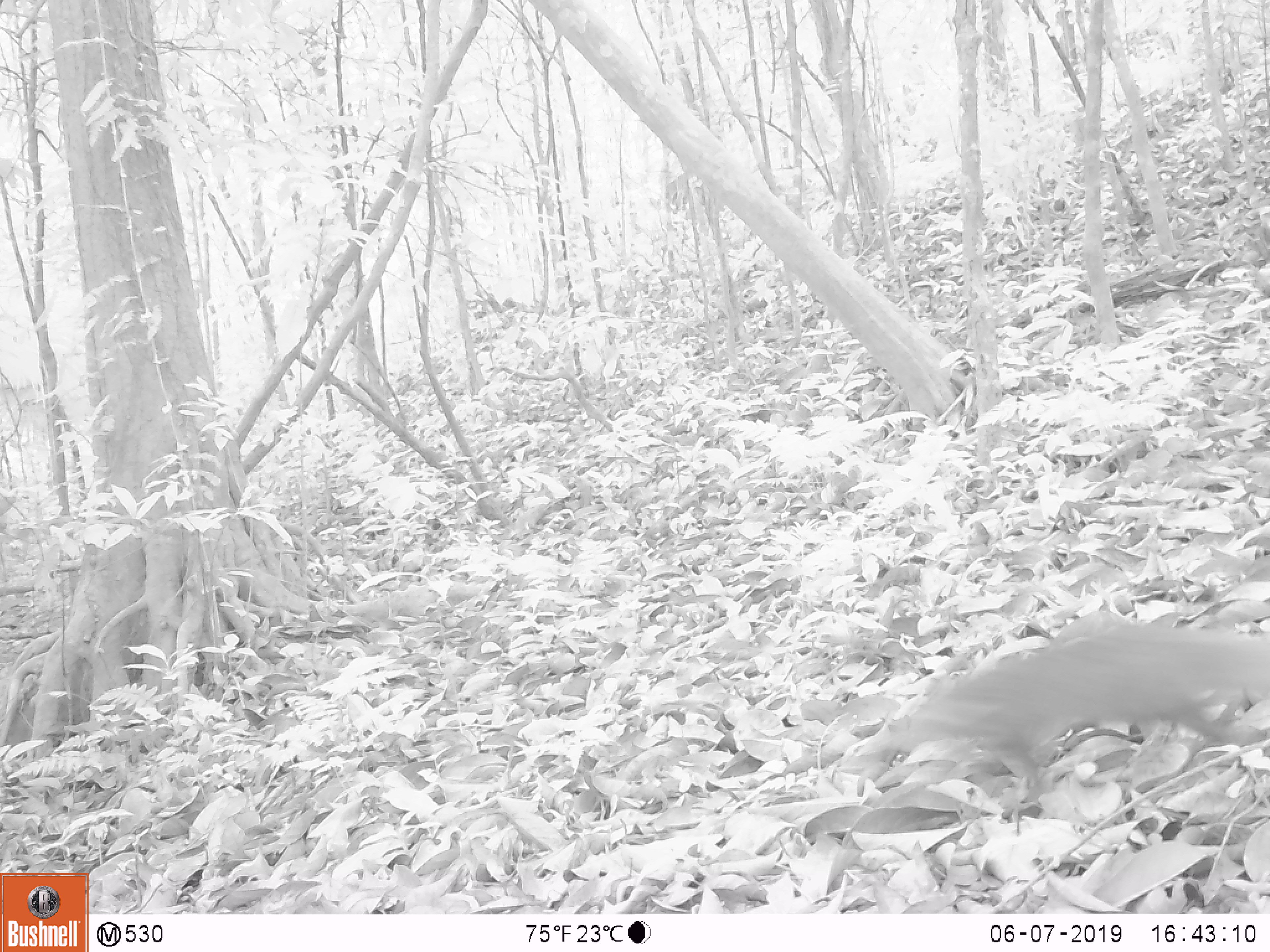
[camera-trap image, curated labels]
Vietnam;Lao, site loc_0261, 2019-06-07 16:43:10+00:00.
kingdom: Animalia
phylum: Chordata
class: Mammalia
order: Carnivora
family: Herpestidae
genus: Urva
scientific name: Urva urva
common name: crab-eating mongoose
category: crab eating mongoose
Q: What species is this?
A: Crab eating mongoose (crab-eating mongoose) (Urva urva).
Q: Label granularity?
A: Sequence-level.